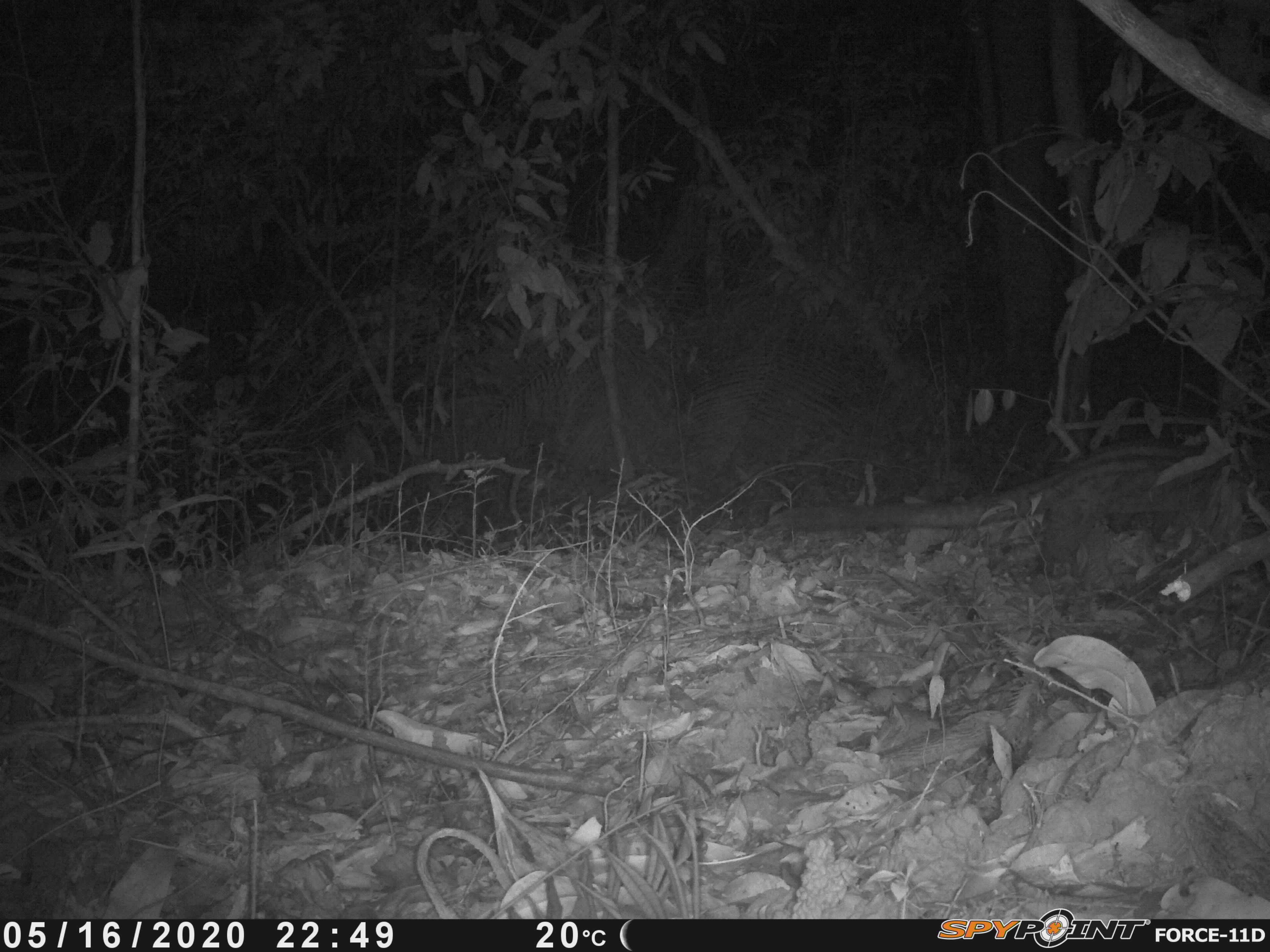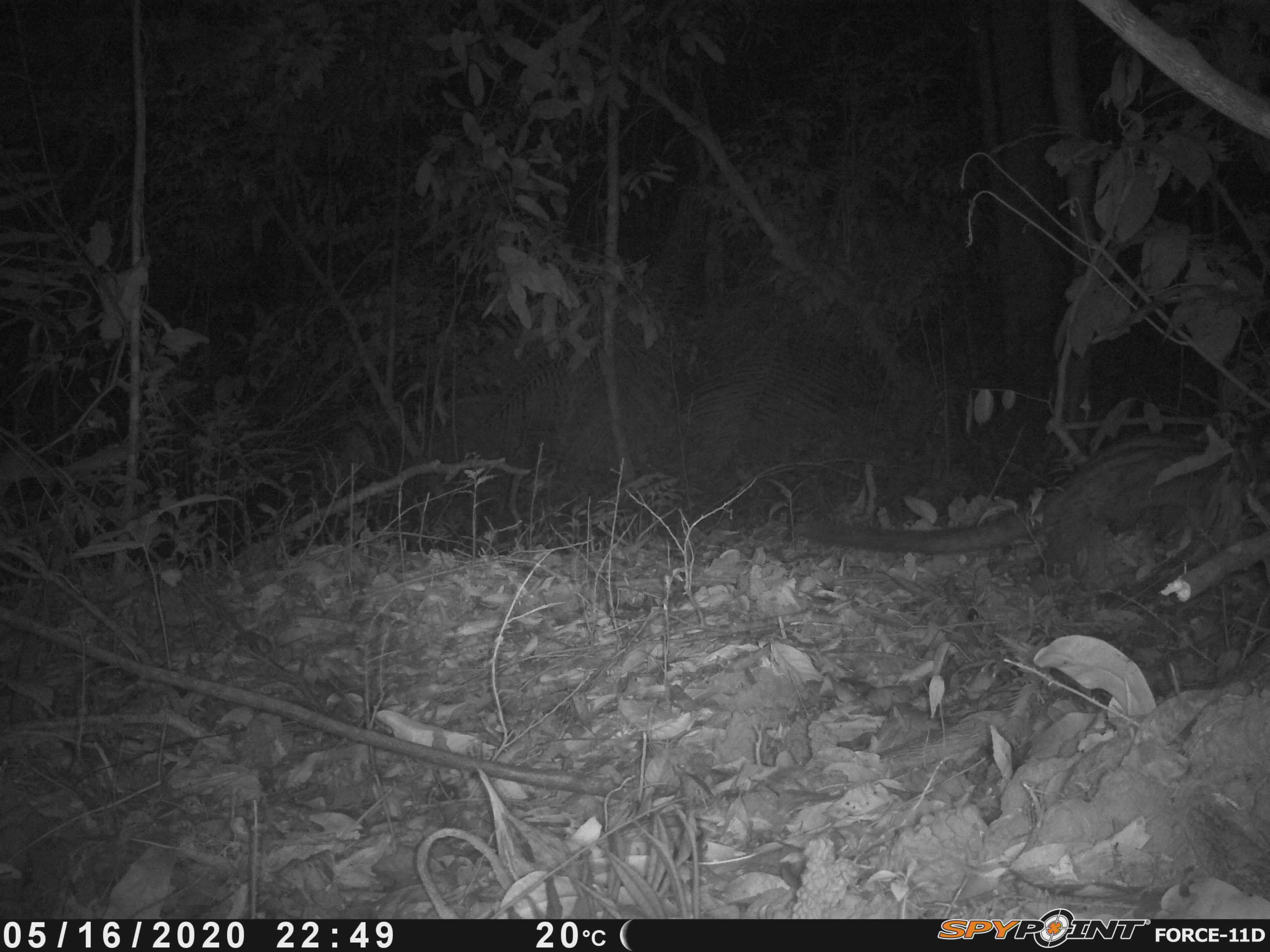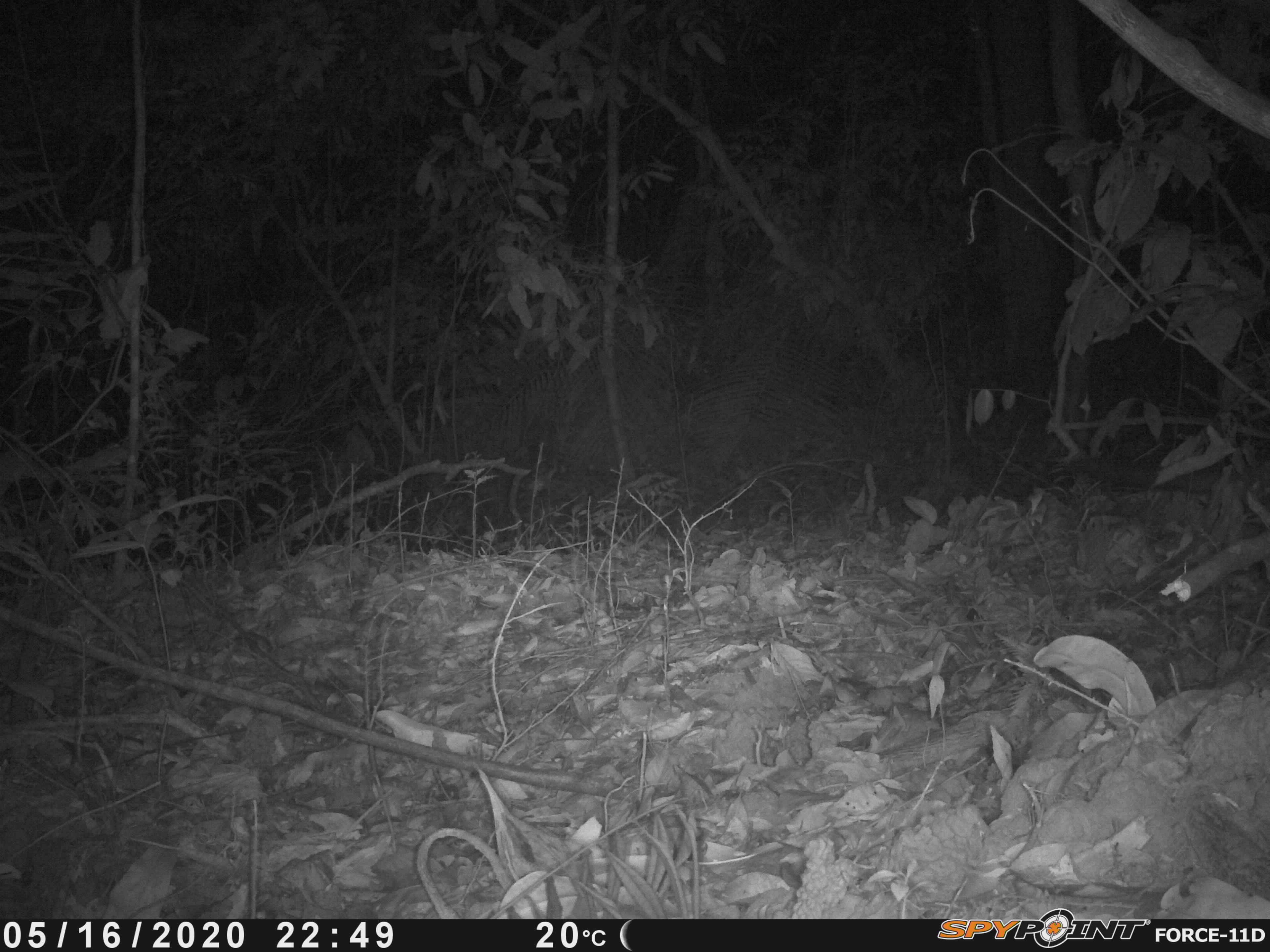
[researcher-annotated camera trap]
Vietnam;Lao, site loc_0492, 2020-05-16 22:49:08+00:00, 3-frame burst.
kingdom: Animalia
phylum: Chordata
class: Mammalia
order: Carnivora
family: Viverridae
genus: Paradoxurus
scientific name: Paradoxurus hermaphroditus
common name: common palm civet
Common palm civet (Paradoxurus hermaphroditus). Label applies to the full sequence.